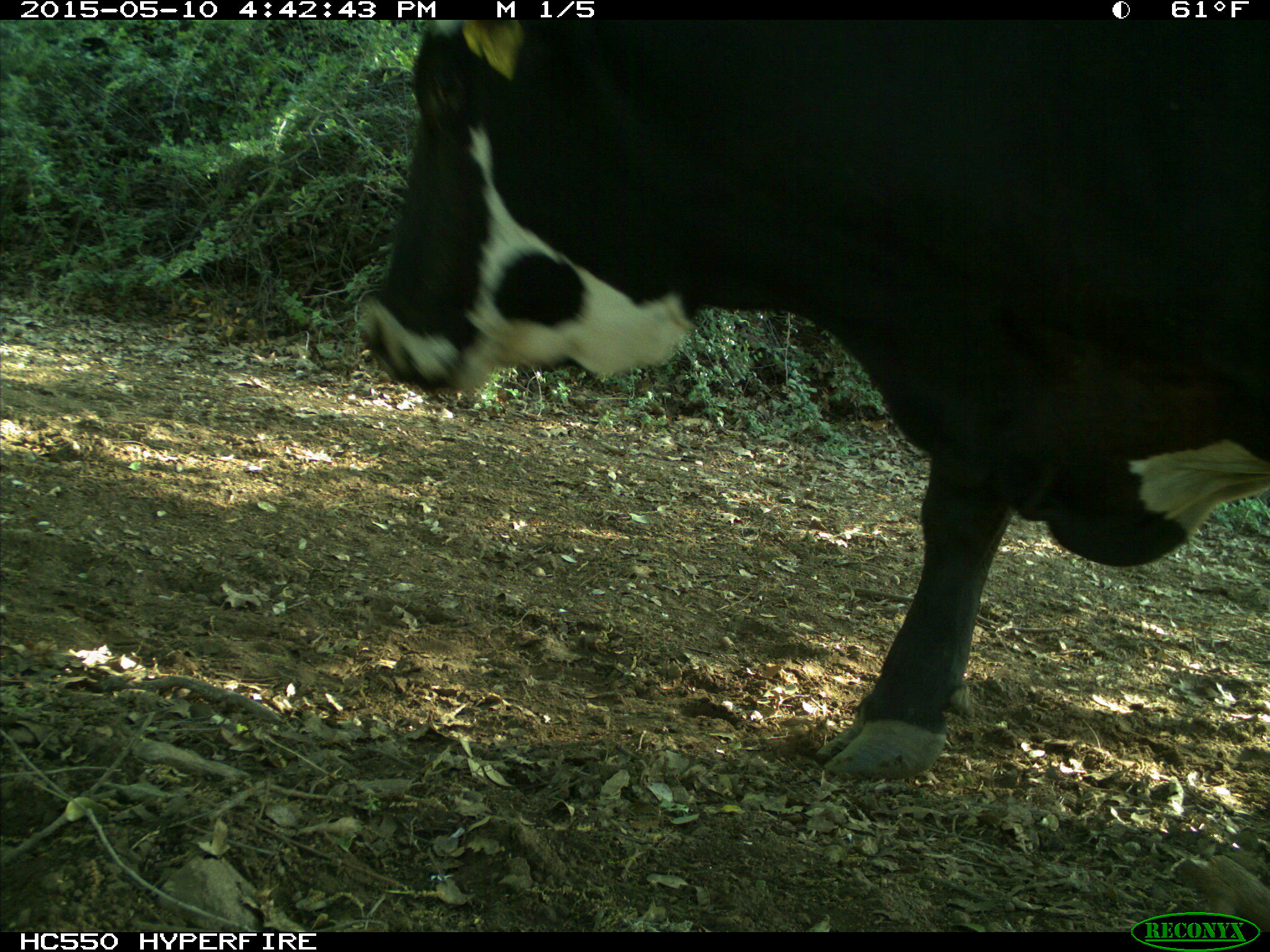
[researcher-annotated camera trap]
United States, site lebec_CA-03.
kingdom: Animalia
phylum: Chordata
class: Mammalia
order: Artiodactyla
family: Bovidae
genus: Bos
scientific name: Bos taurus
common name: domestic cow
Bos taurus (domestic cow).